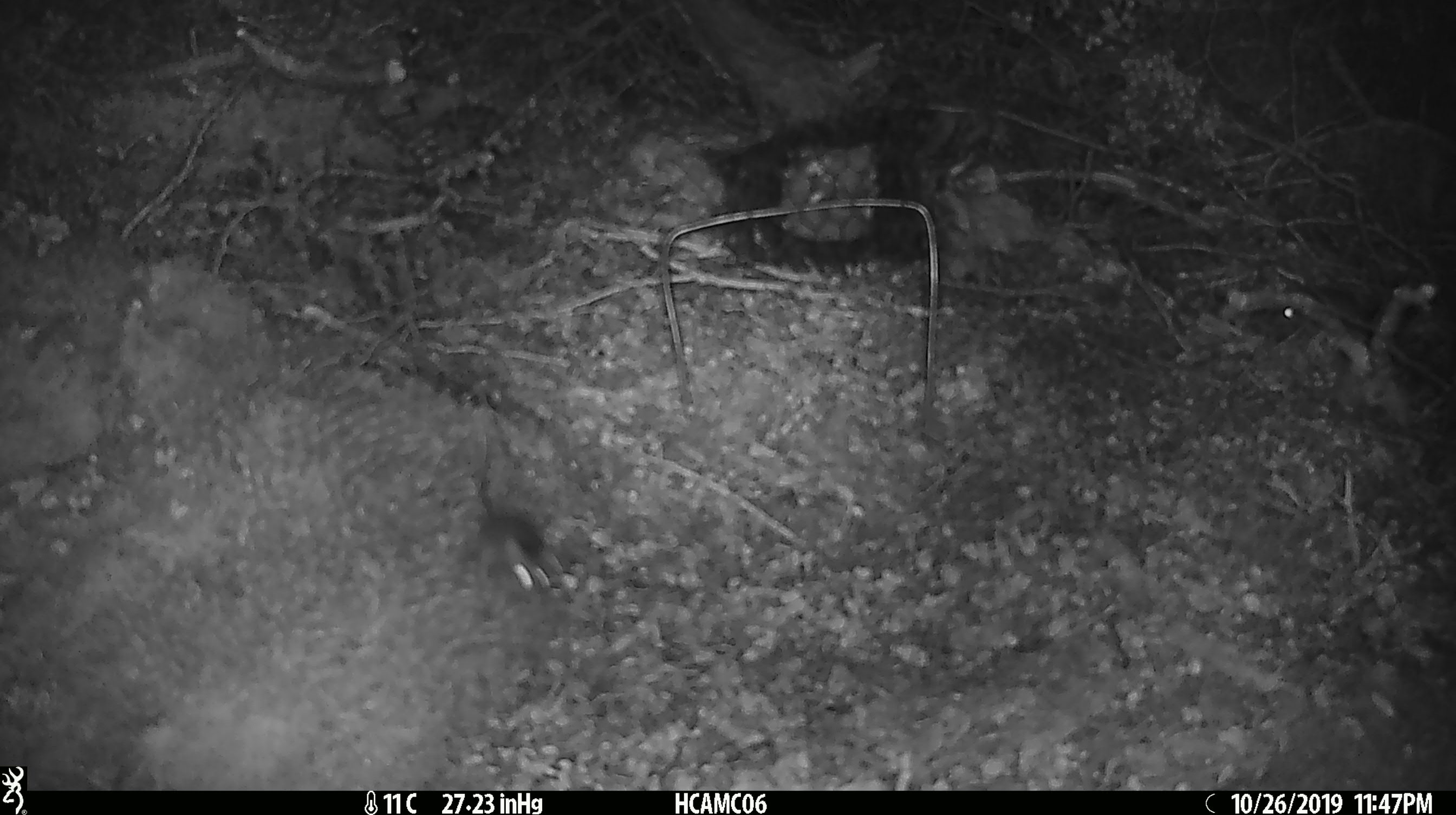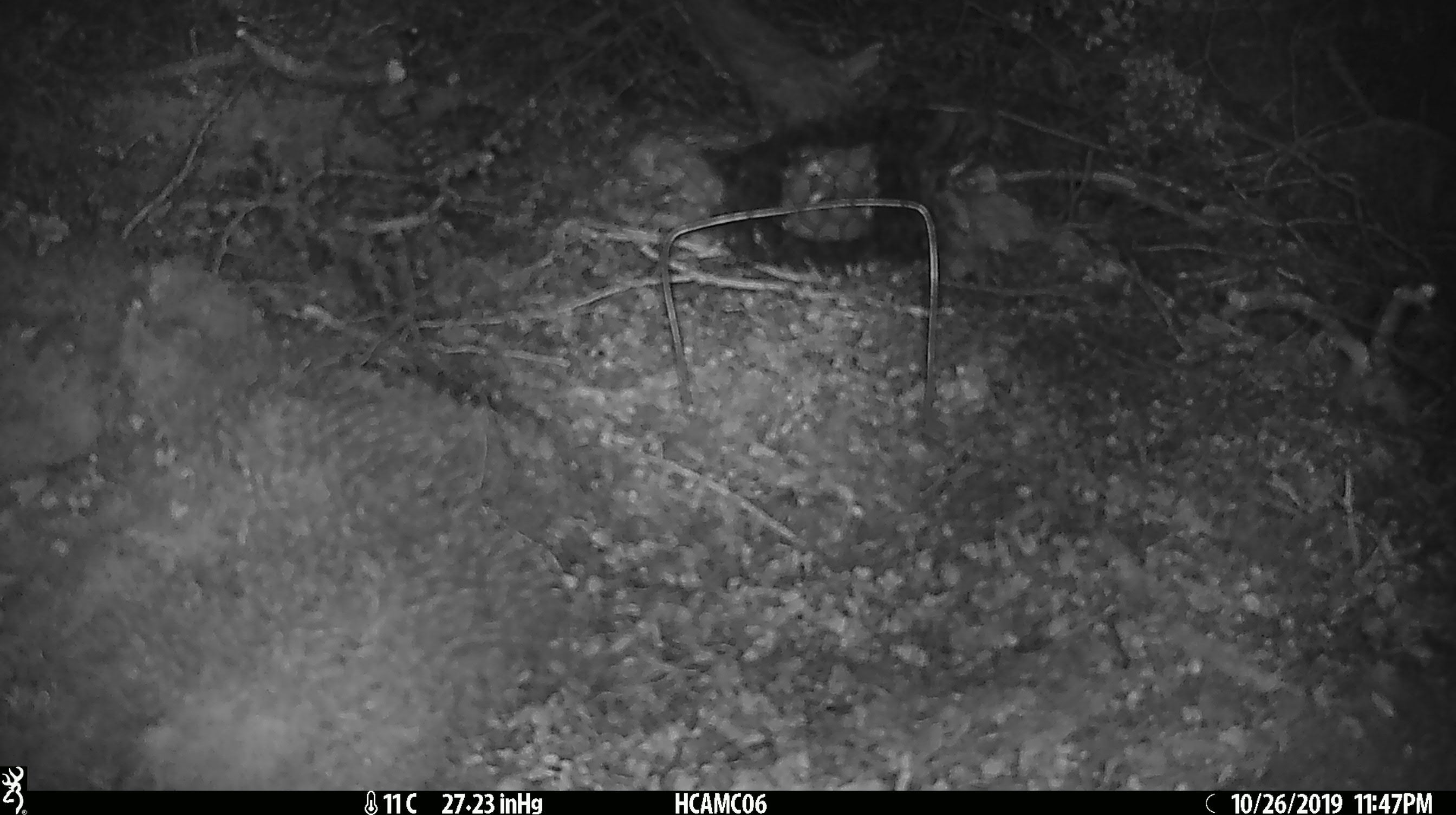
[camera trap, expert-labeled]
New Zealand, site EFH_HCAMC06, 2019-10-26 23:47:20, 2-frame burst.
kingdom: Animalia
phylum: Chordata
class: Mammalia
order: Rodentia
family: Muridae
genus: Mus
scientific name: Mus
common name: mouse